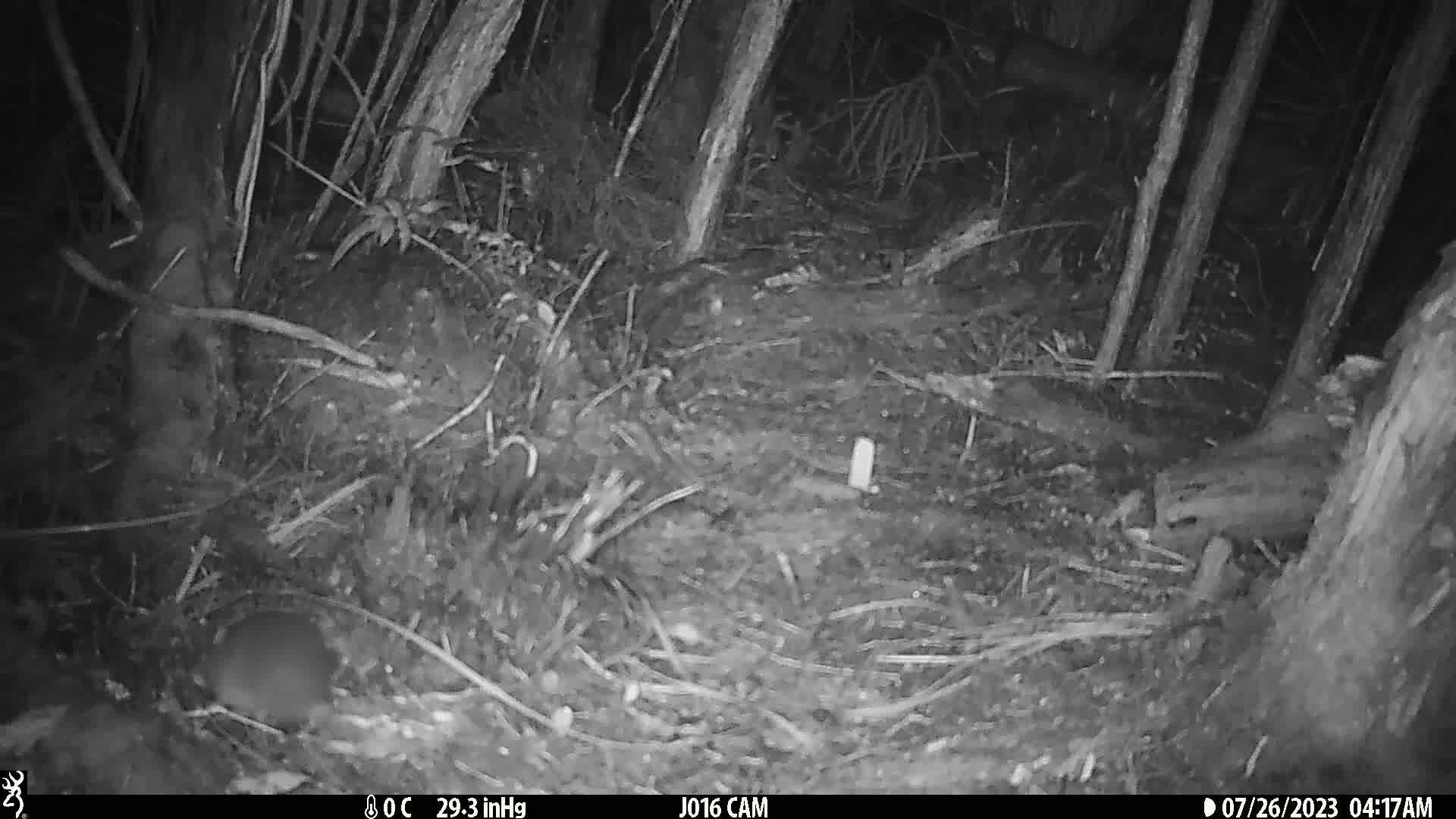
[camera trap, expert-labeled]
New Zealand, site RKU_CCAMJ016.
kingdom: Animalia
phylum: Chordata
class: Mammalia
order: Rodentia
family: Muridae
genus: Rattus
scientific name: Rattus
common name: rat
Rat (Rattus).